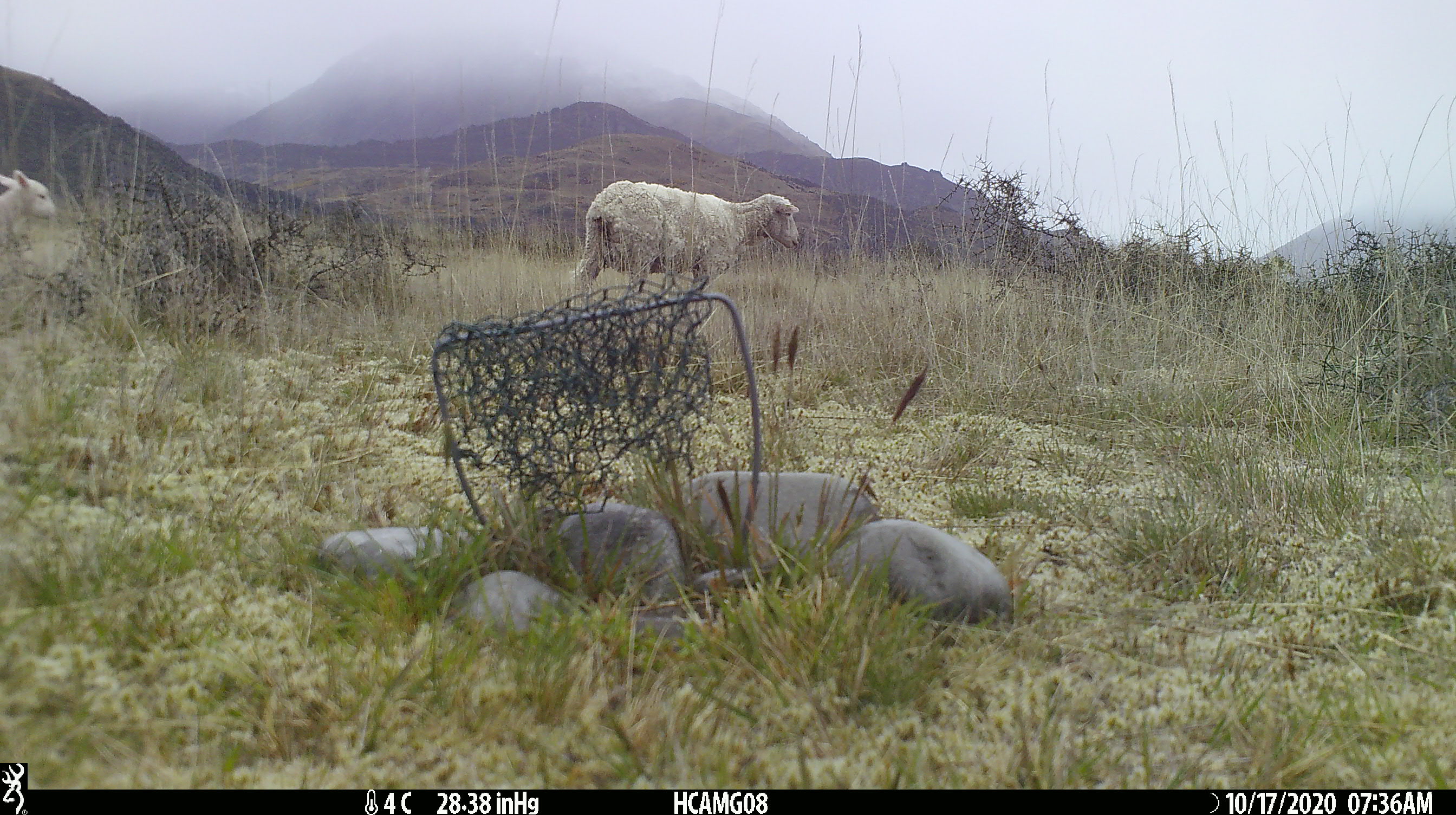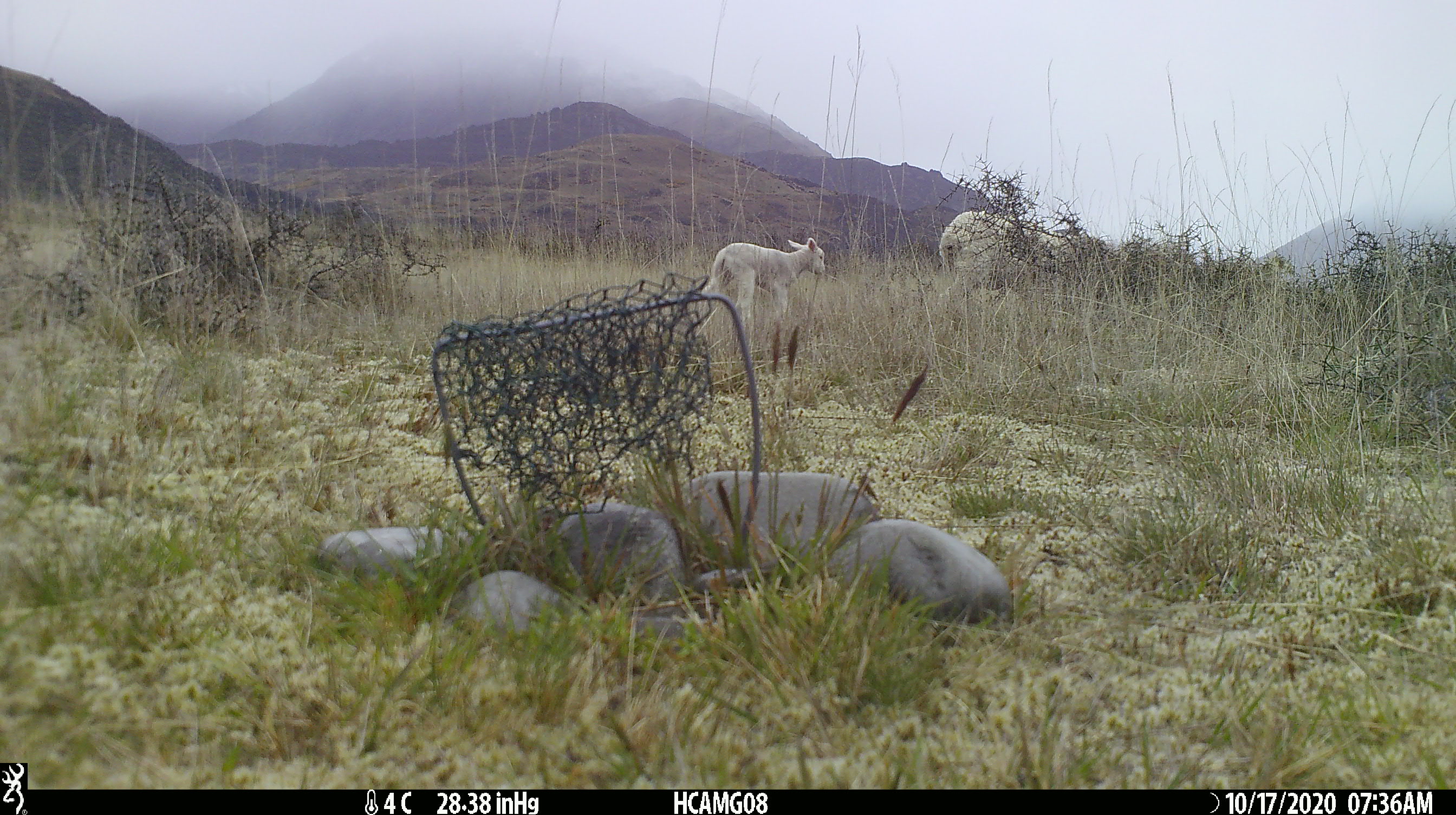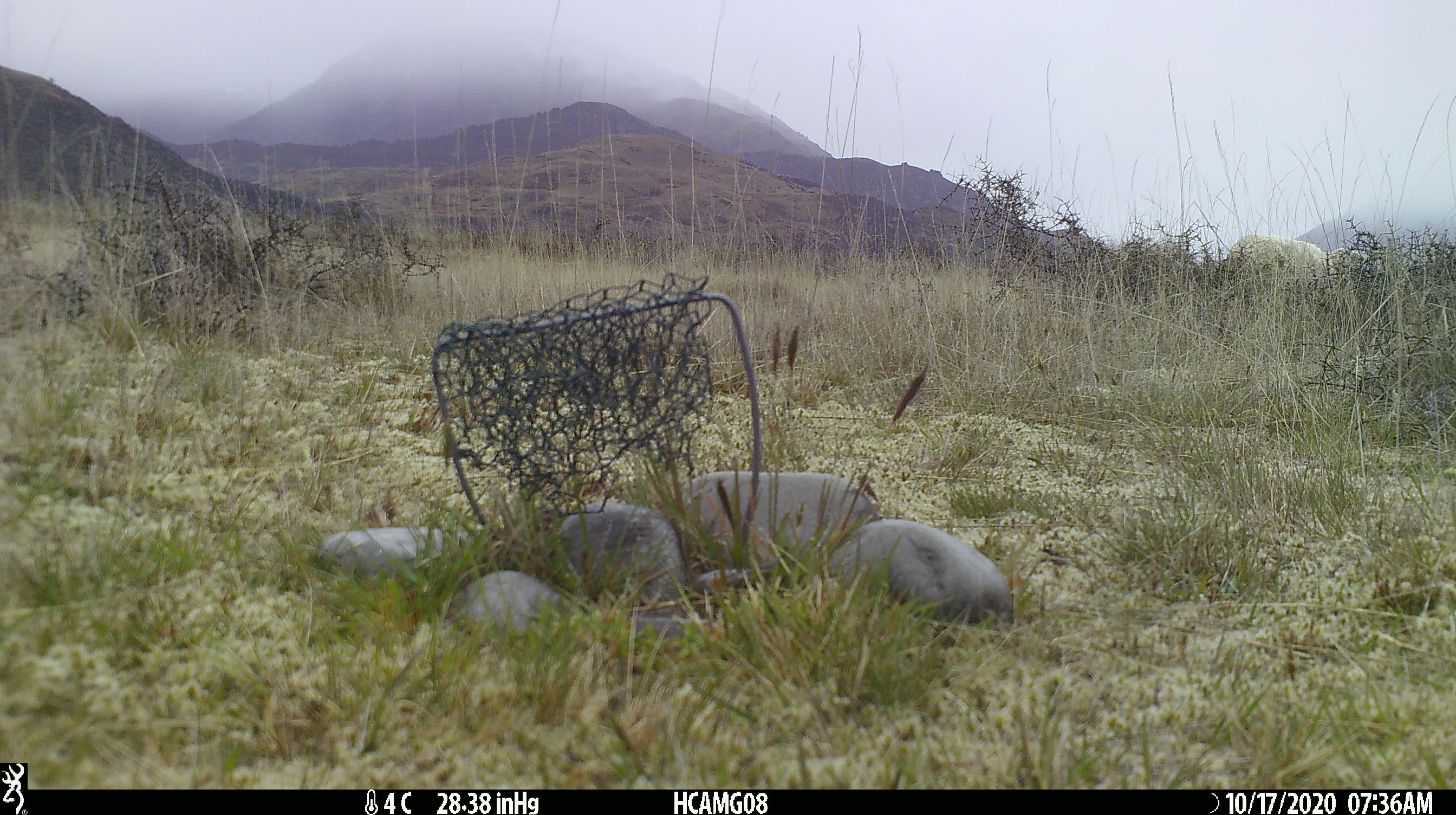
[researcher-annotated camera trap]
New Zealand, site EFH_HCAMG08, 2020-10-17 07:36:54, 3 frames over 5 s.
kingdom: Animalia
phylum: Chordata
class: Mammalia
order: Artiodactyla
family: Bovidae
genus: Ovis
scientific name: Ovis aries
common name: domestic sheep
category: sheep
Sheep (domestic sheep) (Ovis aries).